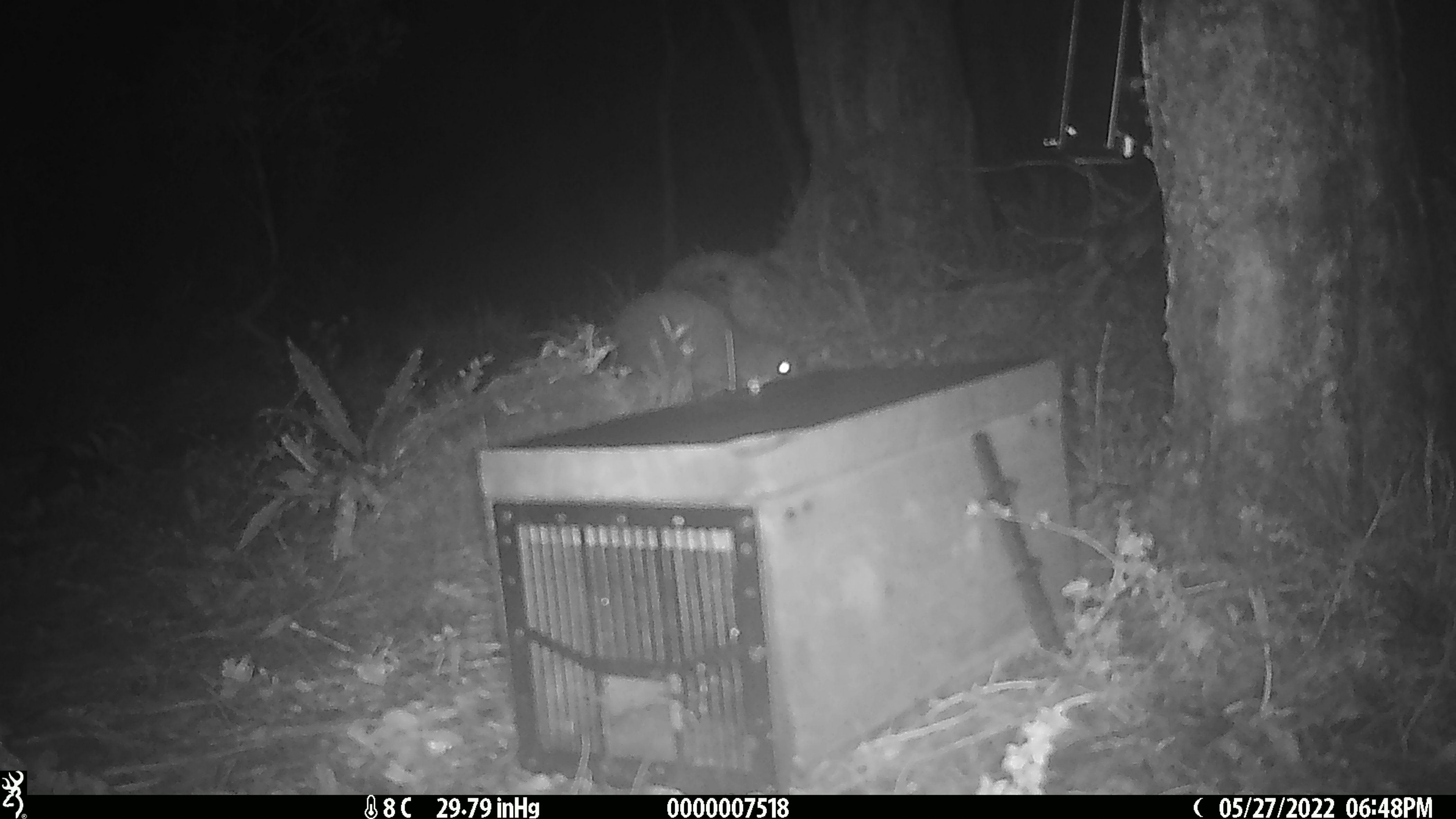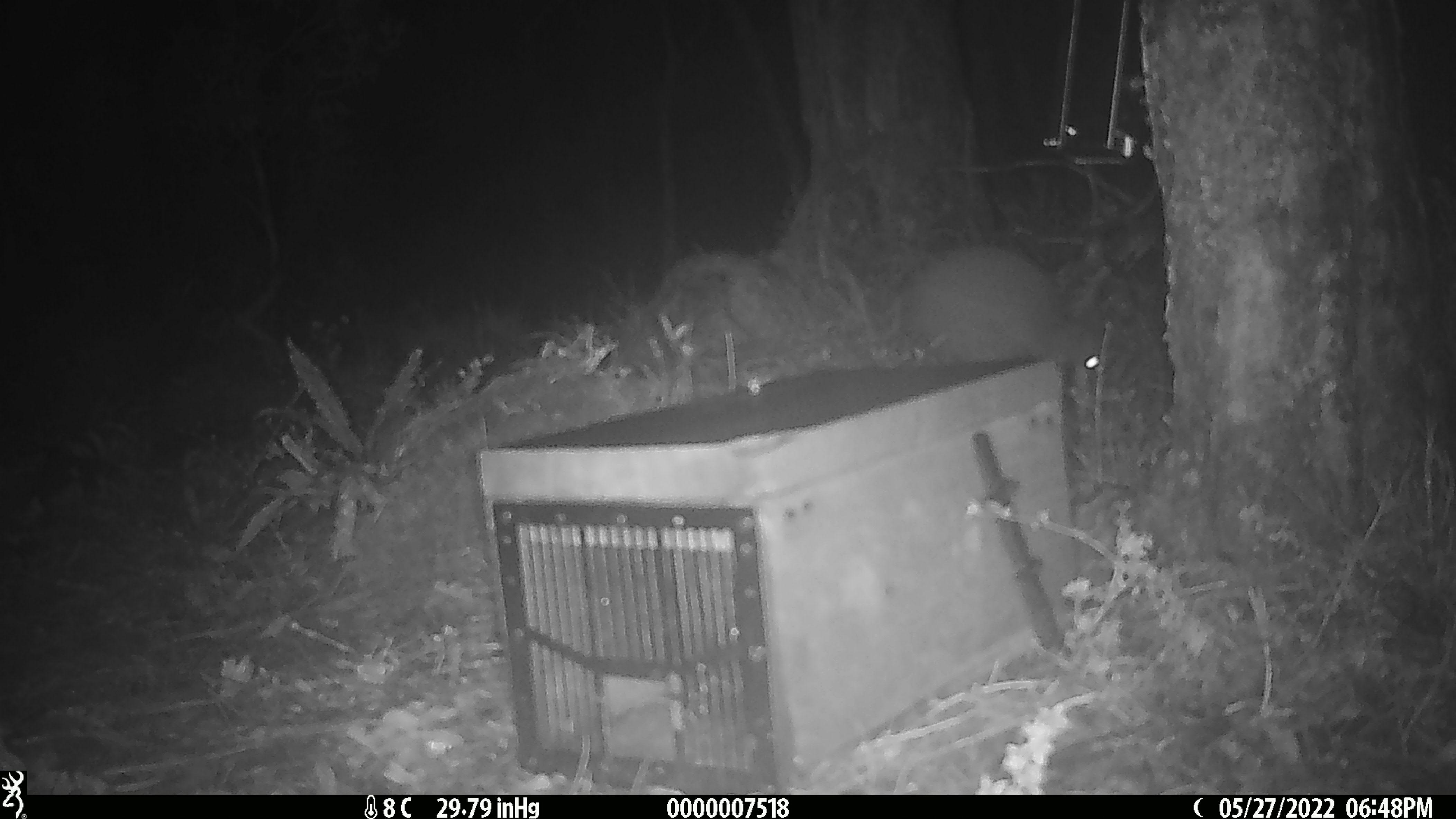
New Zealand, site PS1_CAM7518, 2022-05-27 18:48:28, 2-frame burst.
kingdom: Animalia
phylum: Chordata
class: Aves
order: Apterygiformes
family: Apterygidae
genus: Apteryx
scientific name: Apteryx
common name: kiwi